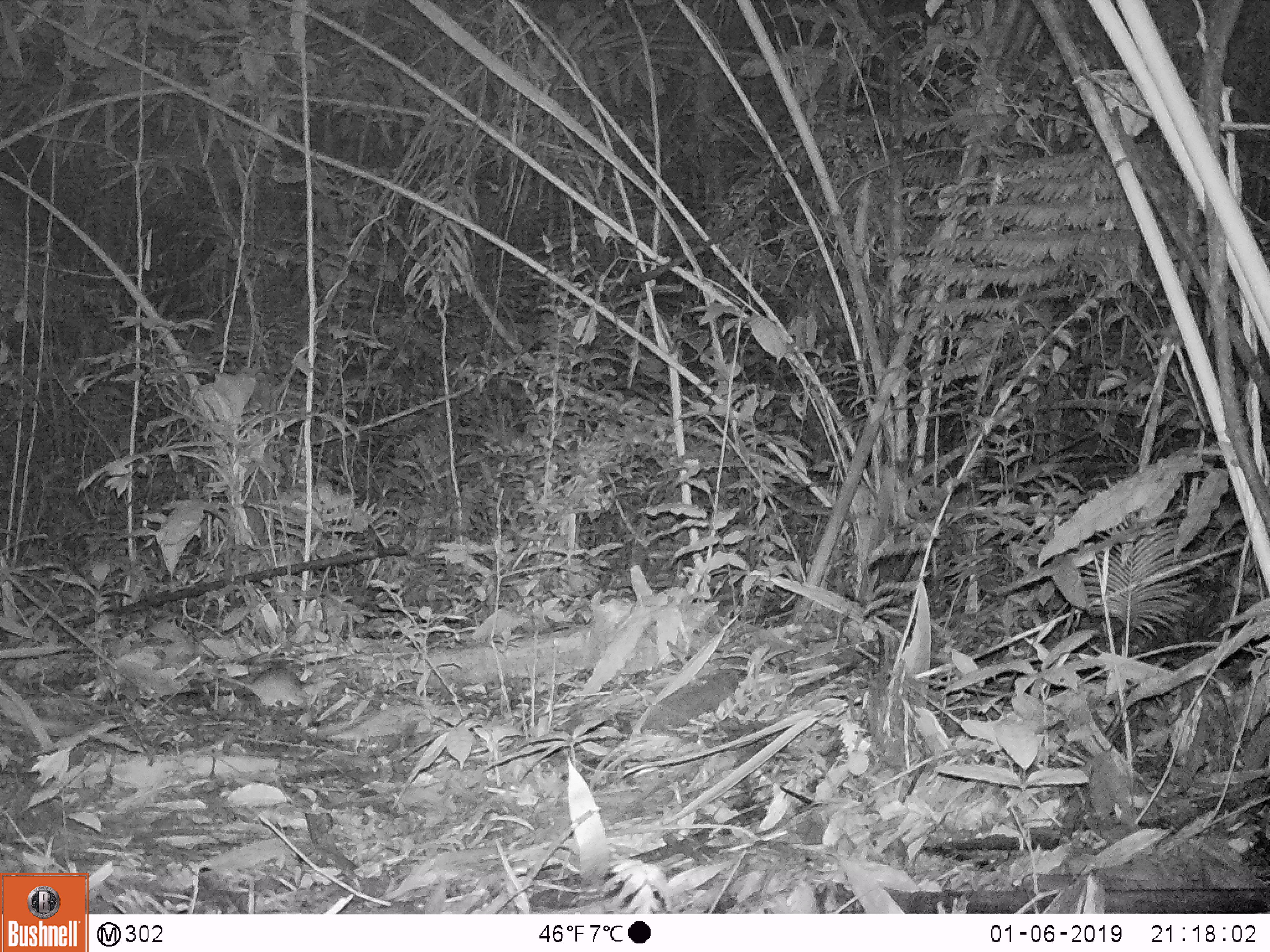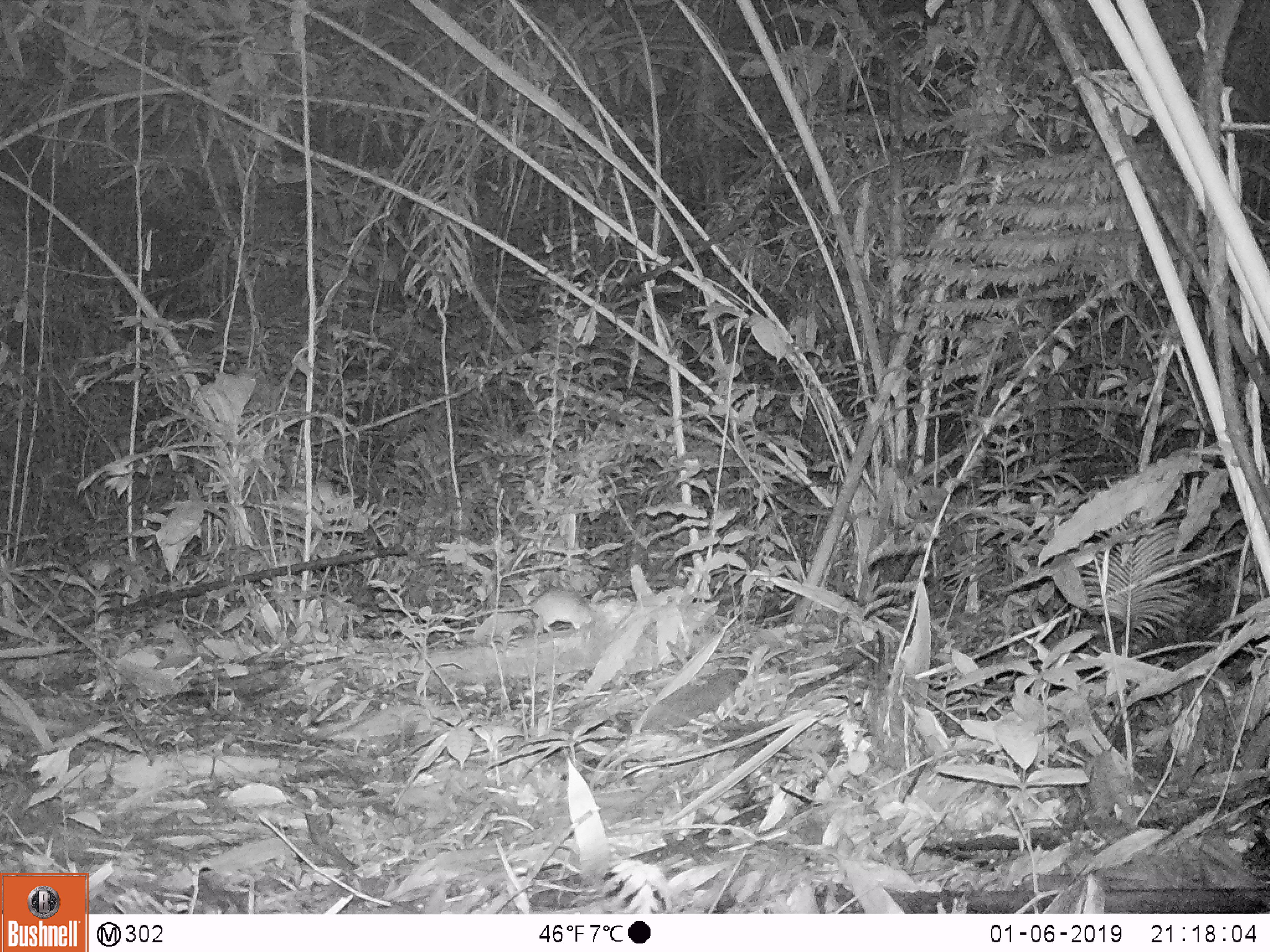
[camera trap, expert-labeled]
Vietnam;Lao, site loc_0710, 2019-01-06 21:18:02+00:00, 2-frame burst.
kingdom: Animalia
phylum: Chordata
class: Mammalia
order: Rodentia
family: Muridae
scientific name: Muridae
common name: old-world mice and rats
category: unidentified murid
Unidentified murid (old-world mice and rats) (Muridae). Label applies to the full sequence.